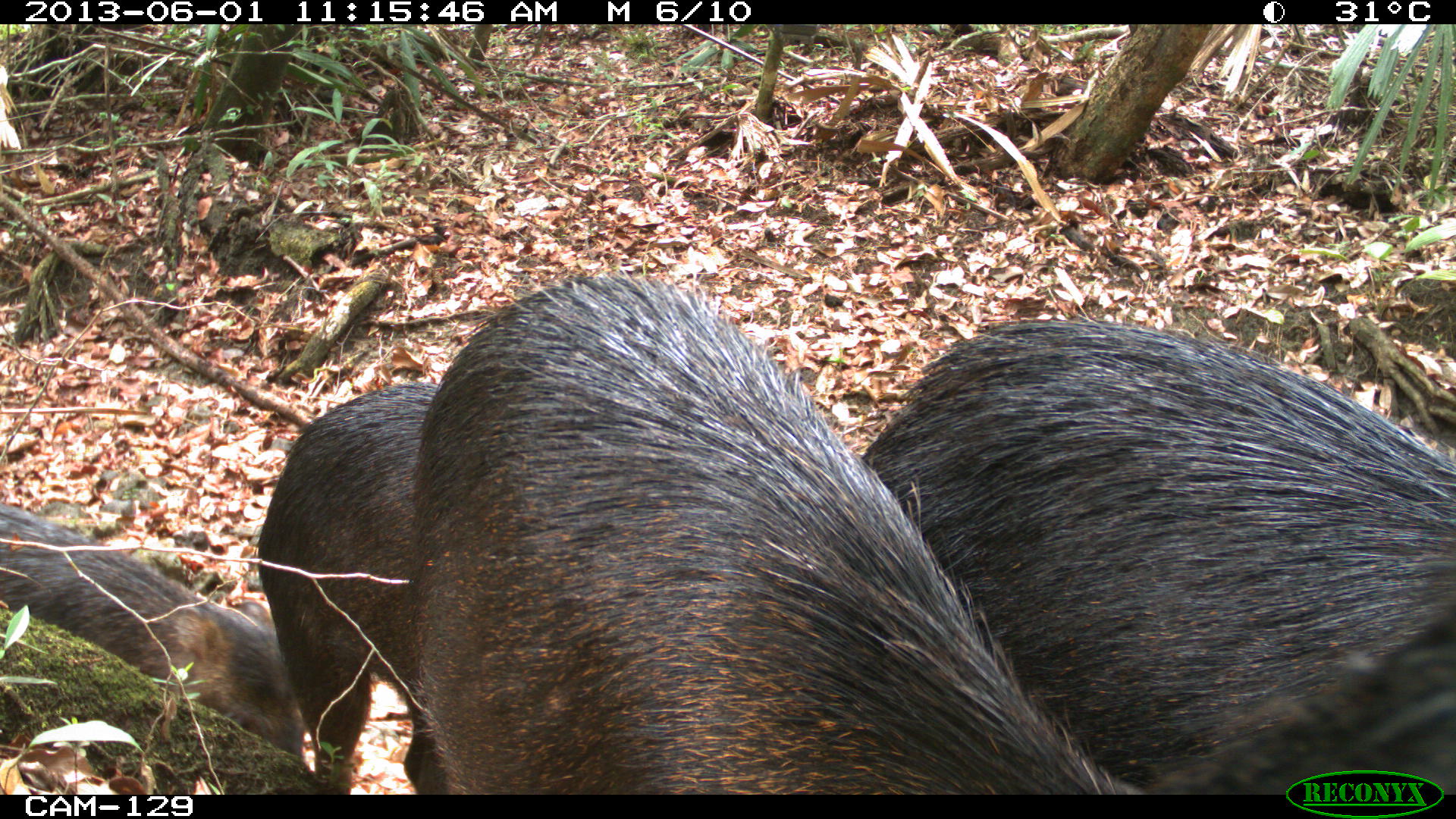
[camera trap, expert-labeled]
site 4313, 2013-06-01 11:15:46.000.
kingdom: Animalia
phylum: Chordata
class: Mammalia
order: Artiodactyla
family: Tayassuidae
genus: Tayassu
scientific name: Tayassu pecari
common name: white-lipped peccary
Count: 6.